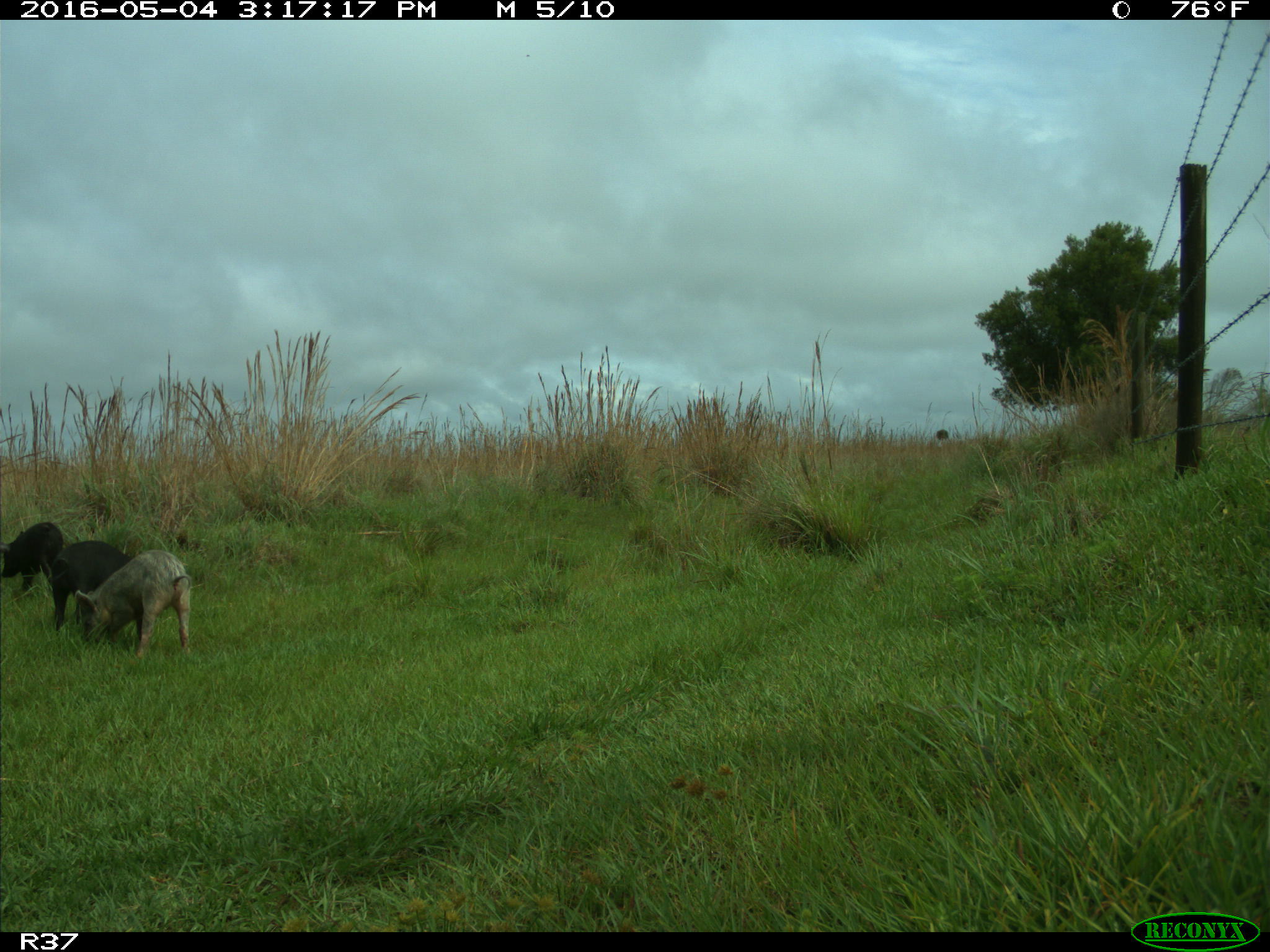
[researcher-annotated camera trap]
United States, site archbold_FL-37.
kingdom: Animalia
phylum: Chordata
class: Mammalia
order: Artiodactyla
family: Suidae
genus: Sus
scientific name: Sus scrofa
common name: wild boar